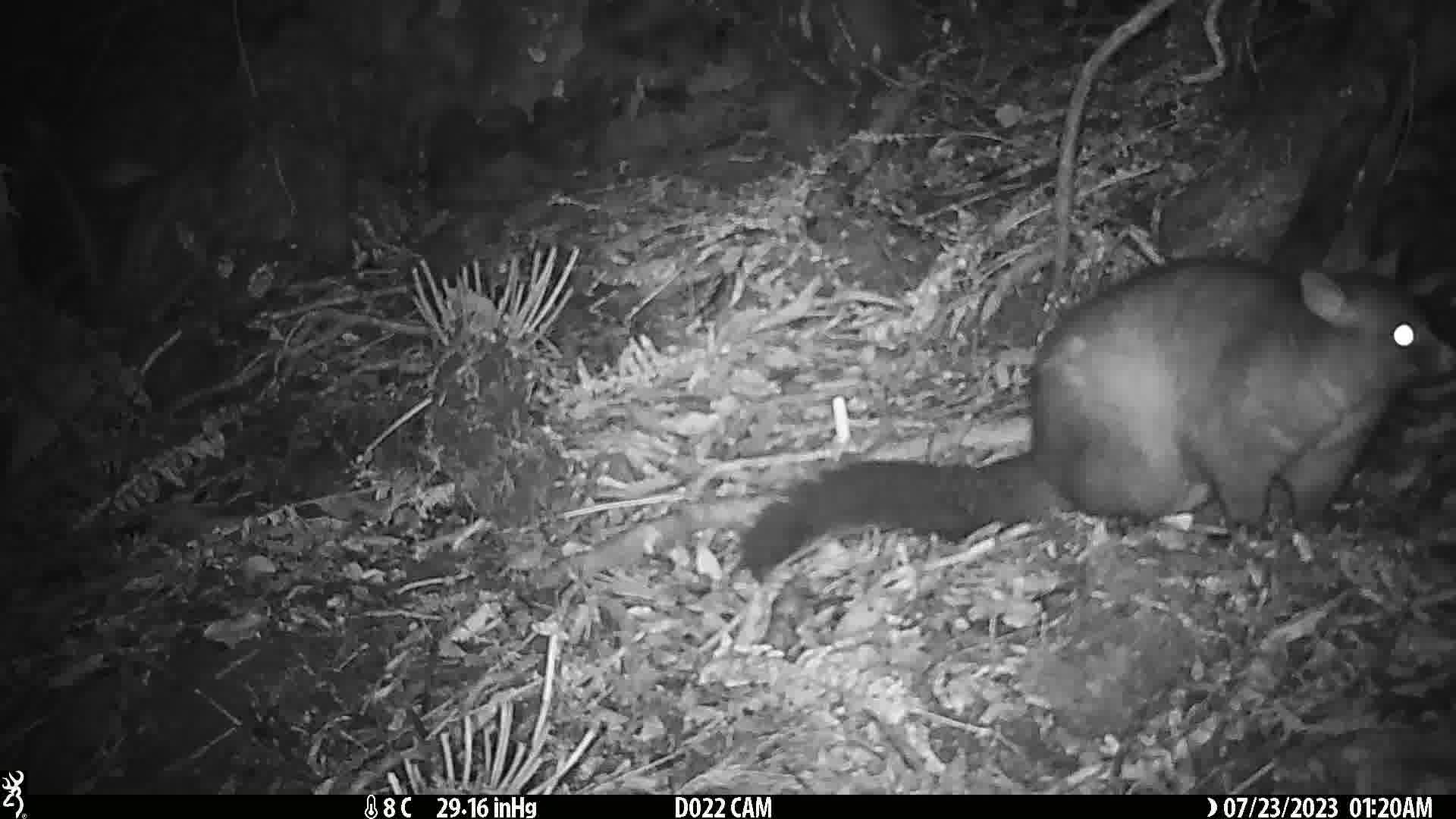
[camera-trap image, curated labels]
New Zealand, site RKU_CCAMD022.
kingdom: Animalia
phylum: Chordata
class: Mammalia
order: Diprotodontia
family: Phalangeridae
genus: Trichosurus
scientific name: Trichosurus vulpecula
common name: common brushtail possum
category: possum